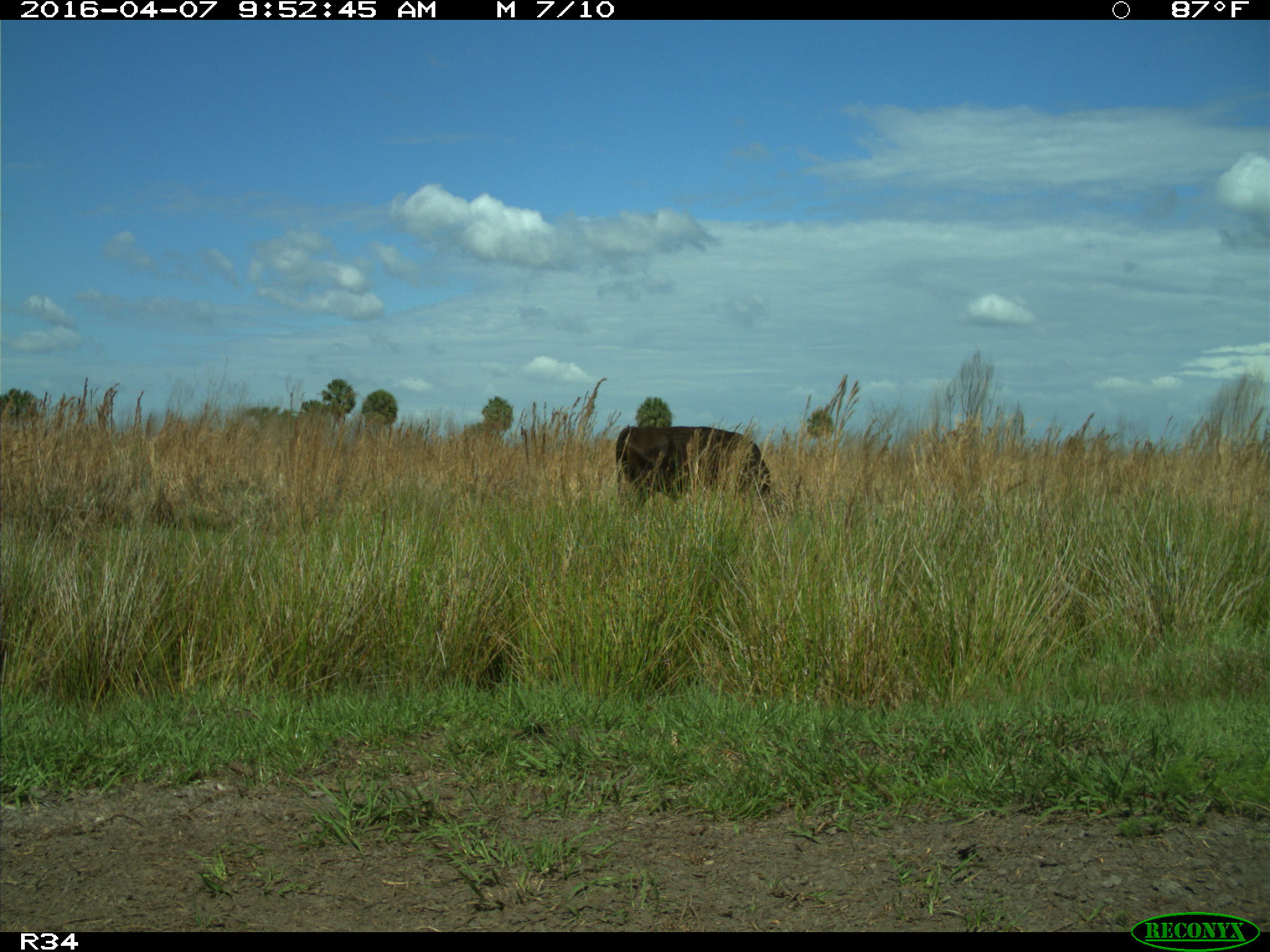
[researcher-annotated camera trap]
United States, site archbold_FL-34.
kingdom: Animalia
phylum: Chordata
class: Mammalia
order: Artiodactyla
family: Bovidae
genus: Bos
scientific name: Bos taurus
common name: domestic cow